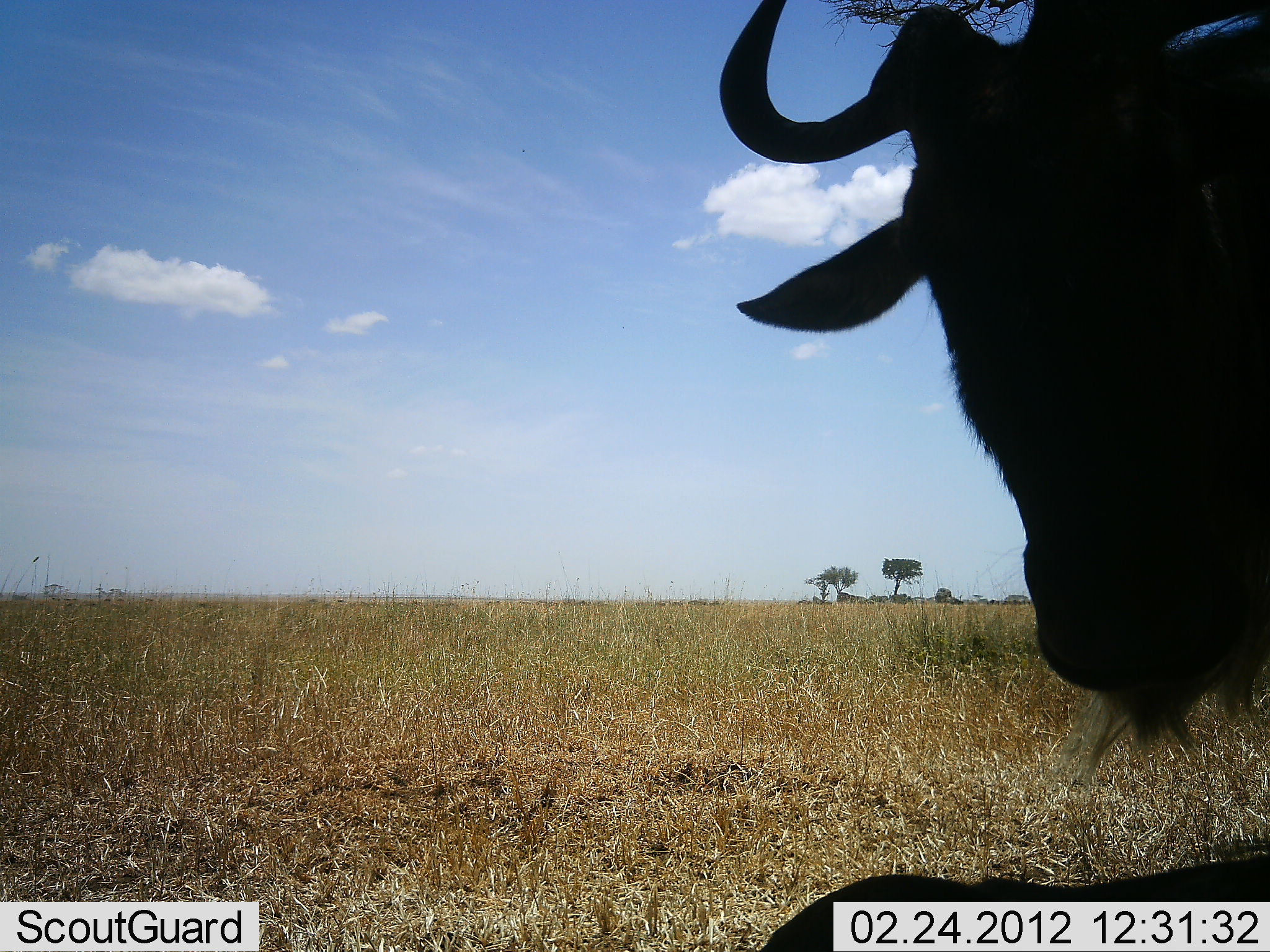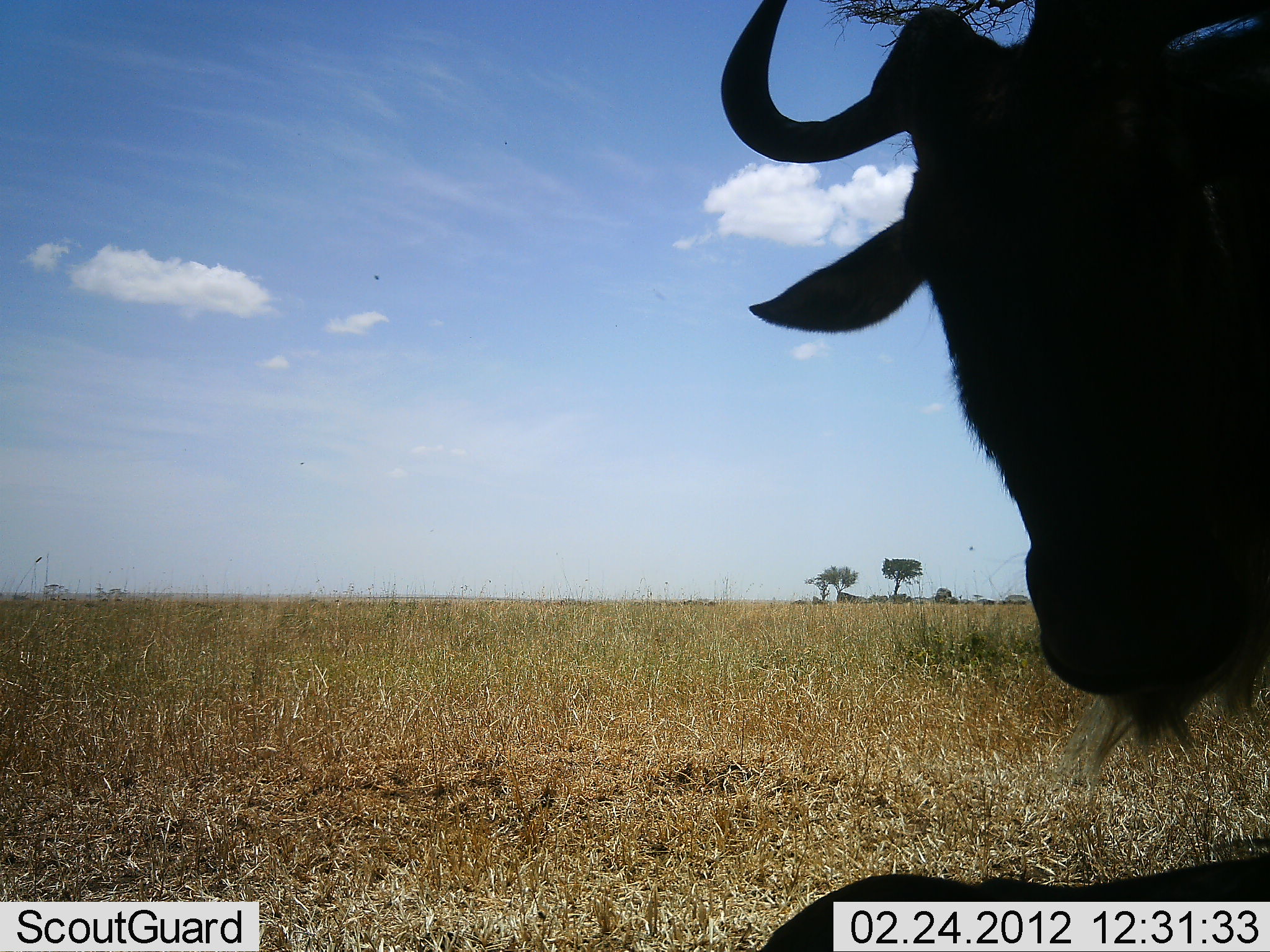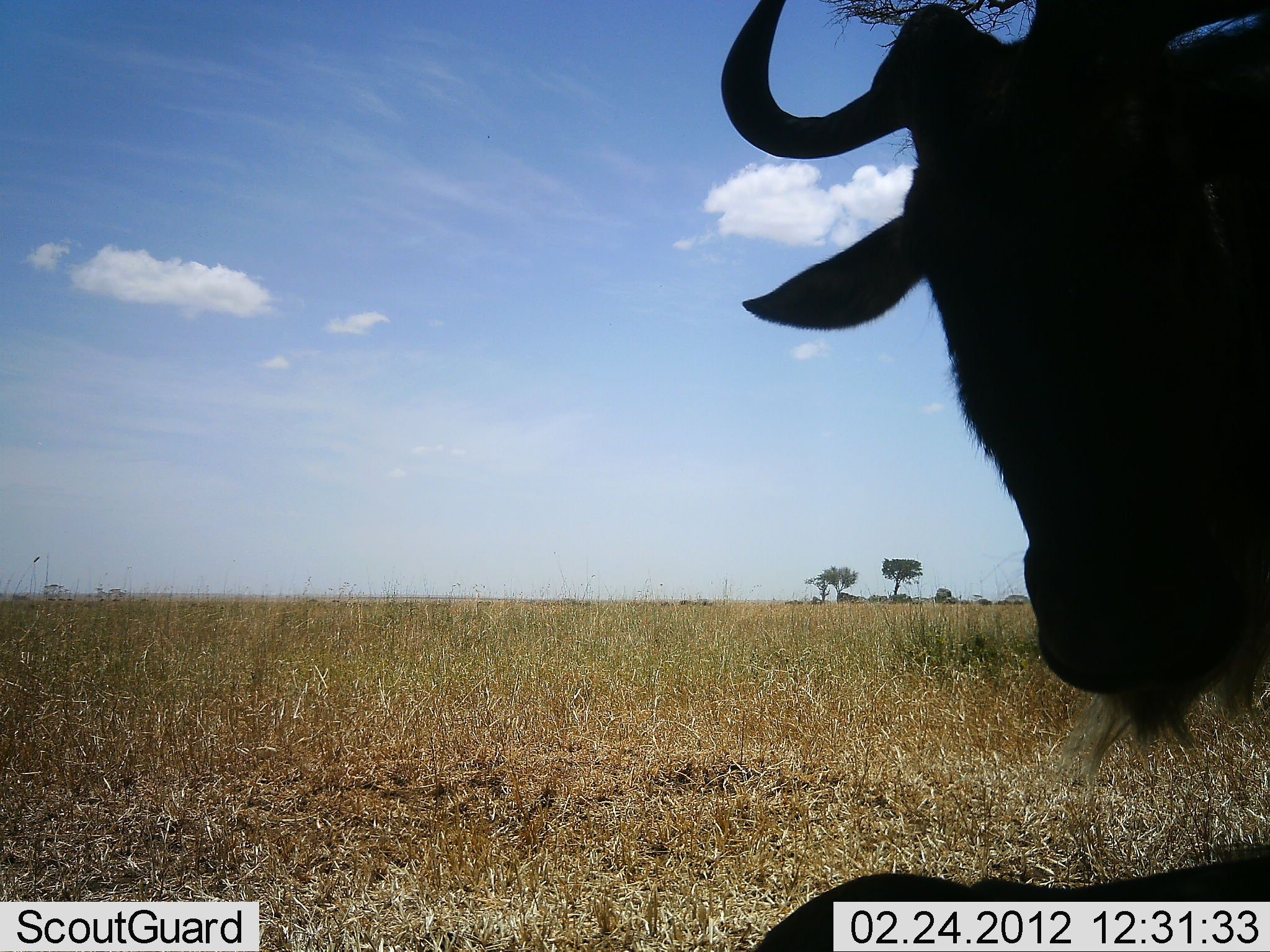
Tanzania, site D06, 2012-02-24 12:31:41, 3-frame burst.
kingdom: Animalia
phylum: Chordata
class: Mammalia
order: Artiodactyla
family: Bovidae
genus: Connochaetes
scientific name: Connochaetes taurinus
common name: blue wildebeest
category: wildebeest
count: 1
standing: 72%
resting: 28%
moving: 4%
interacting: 0%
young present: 0%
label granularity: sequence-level